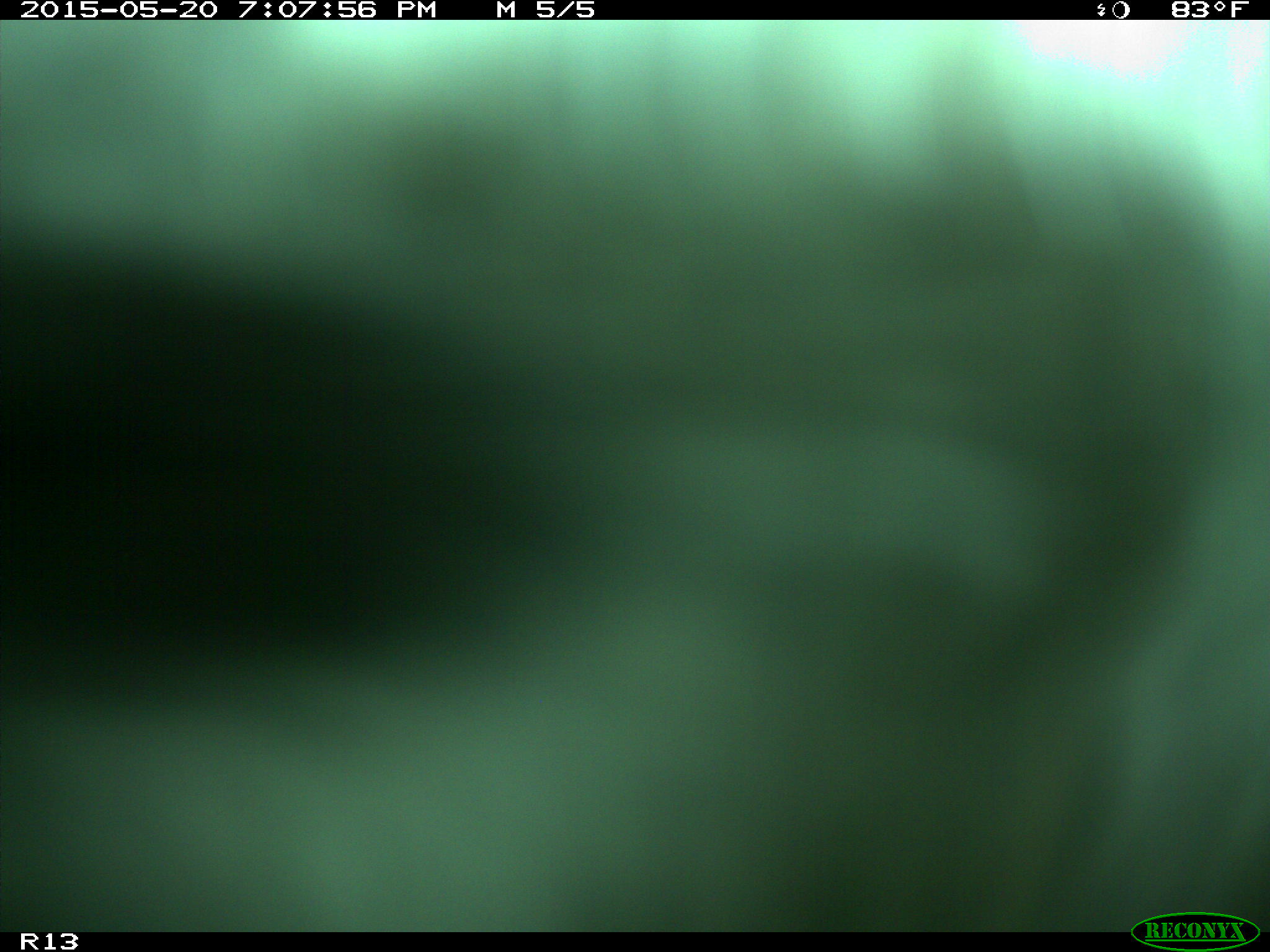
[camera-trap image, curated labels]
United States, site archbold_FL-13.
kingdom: Animalia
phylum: Chordata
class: Mammalia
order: Artiodactyla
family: Bovidae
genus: Bos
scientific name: Bos taurus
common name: domestic cow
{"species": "Bos taurus (domestic cow)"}